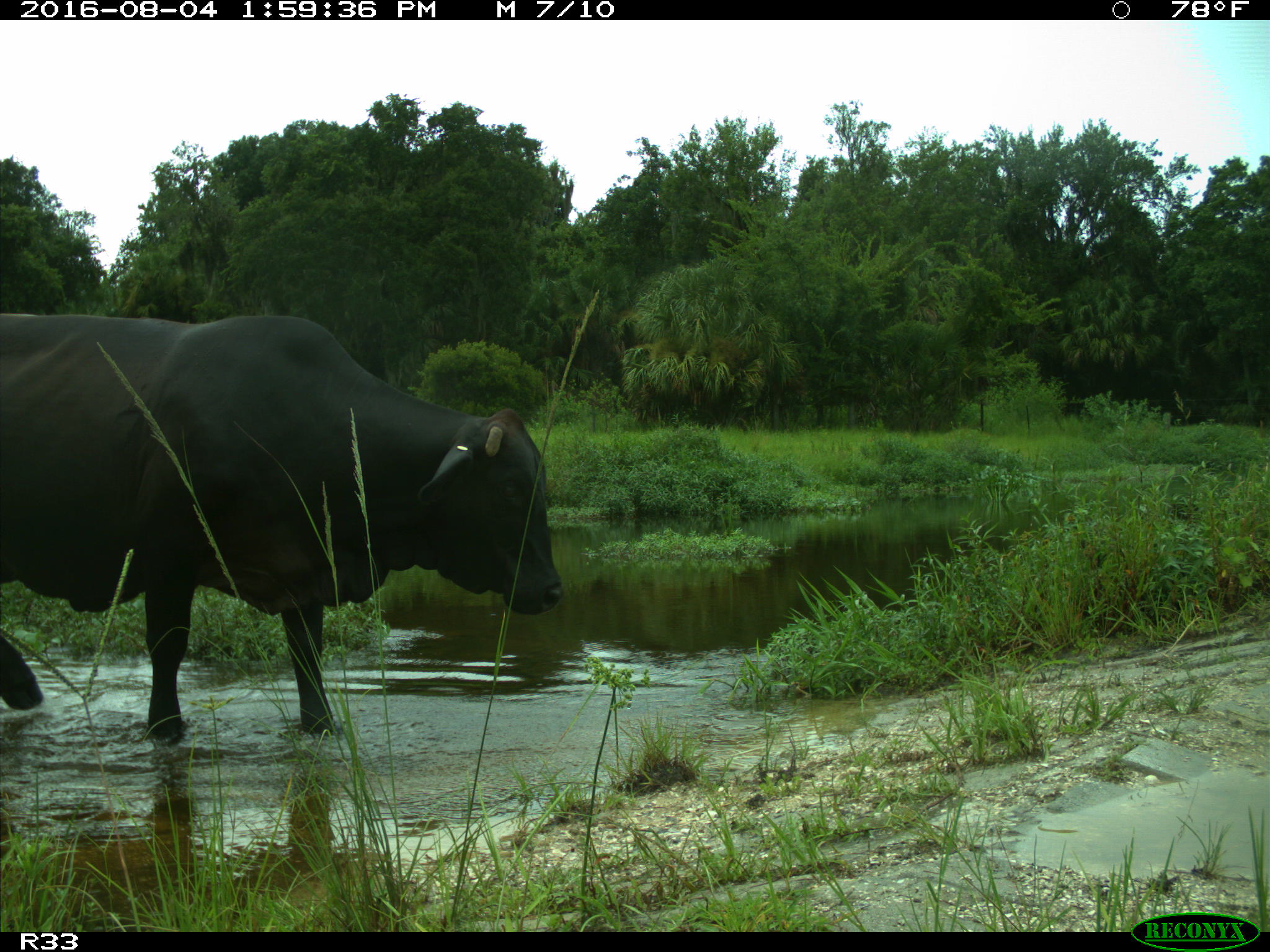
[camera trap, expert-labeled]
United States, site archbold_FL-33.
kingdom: Animalia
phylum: Chordata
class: Mammalia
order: Artiodactyla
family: Bovidae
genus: Bos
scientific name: Bos taurus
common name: domestic cow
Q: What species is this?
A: Bos taurus (domestic cow).